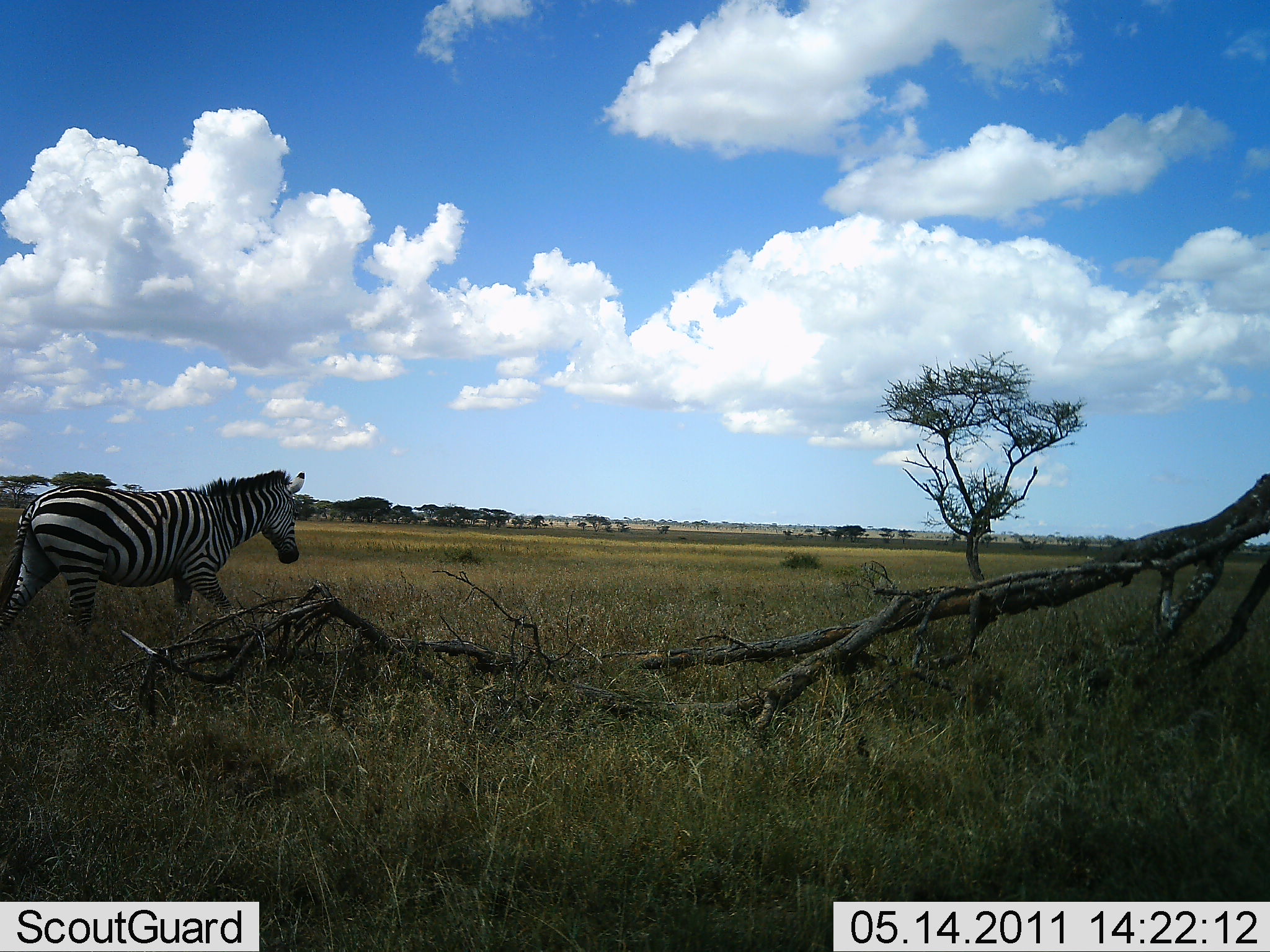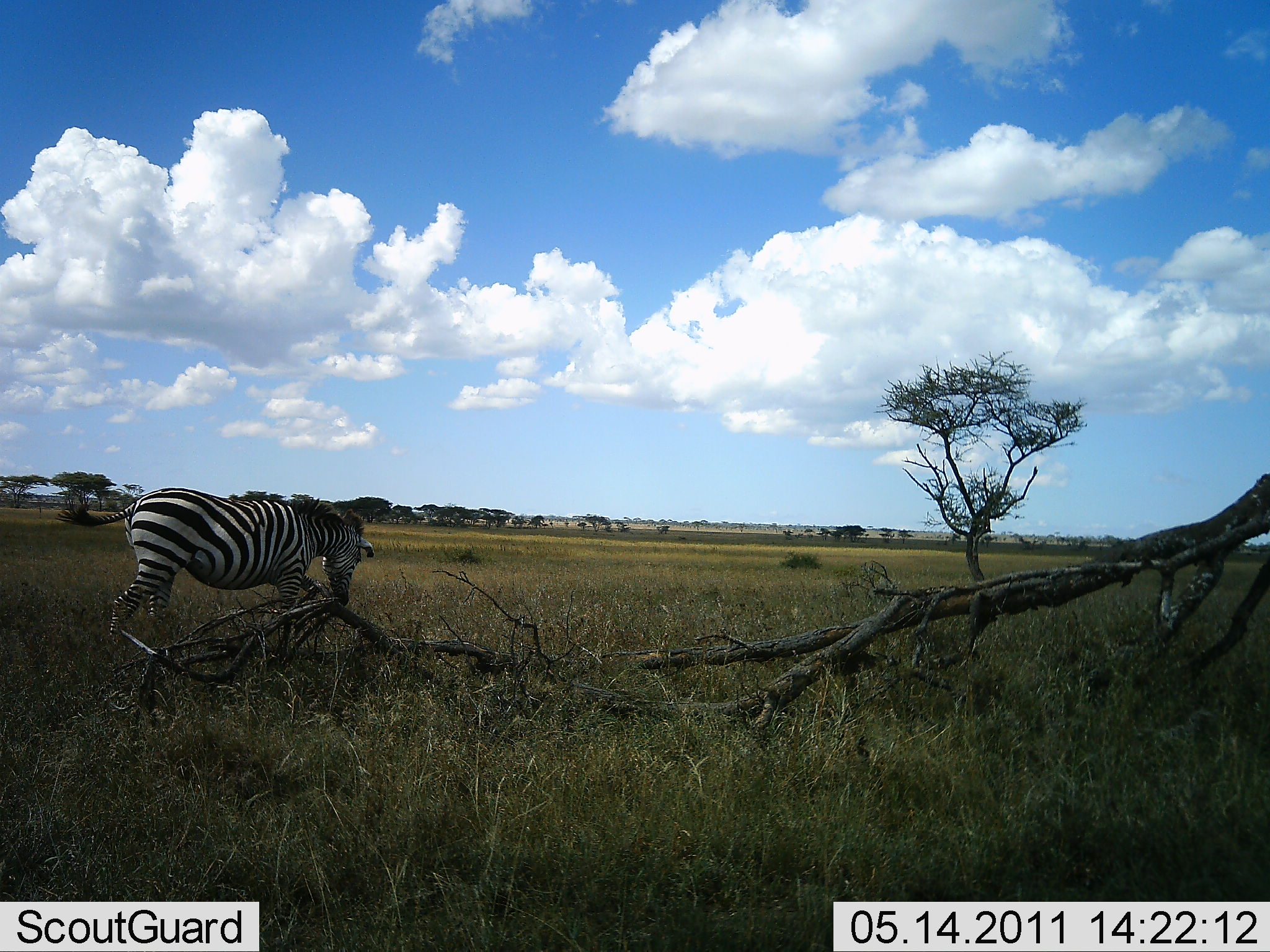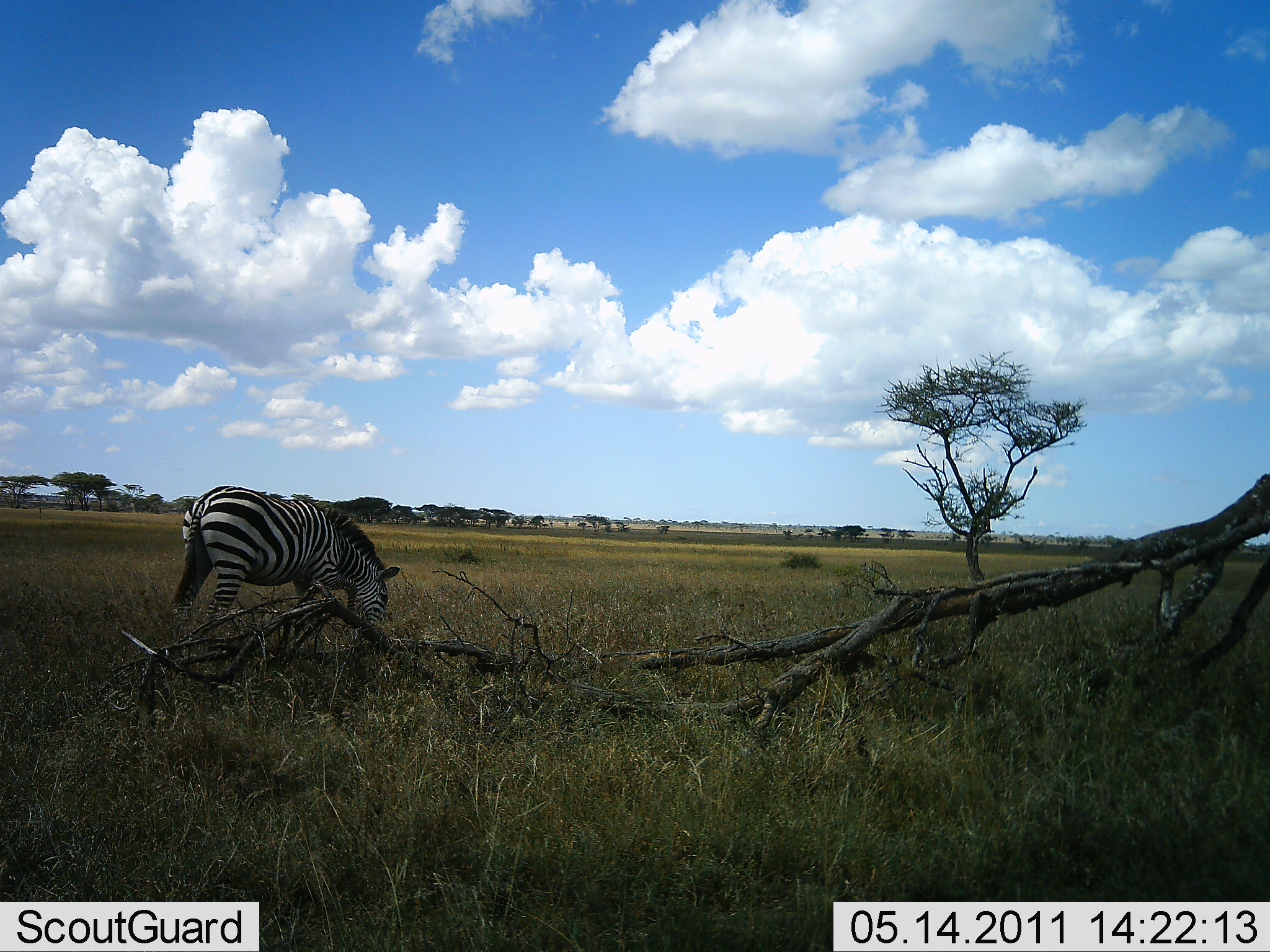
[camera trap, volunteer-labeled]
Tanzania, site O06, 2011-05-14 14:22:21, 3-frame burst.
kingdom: Animalia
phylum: Chordata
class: Mammalia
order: Perissodactyla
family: Equidae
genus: Equus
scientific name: Equus quagga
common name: plains zebra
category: zebra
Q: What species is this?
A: Zebra (plains zebra) (Equus quagga).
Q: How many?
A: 1.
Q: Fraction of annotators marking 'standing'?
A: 18%.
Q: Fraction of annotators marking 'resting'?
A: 0%.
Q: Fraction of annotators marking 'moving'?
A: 45%.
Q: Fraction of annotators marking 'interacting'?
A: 0%.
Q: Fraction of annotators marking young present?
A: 0%.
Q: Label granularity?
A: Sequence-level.